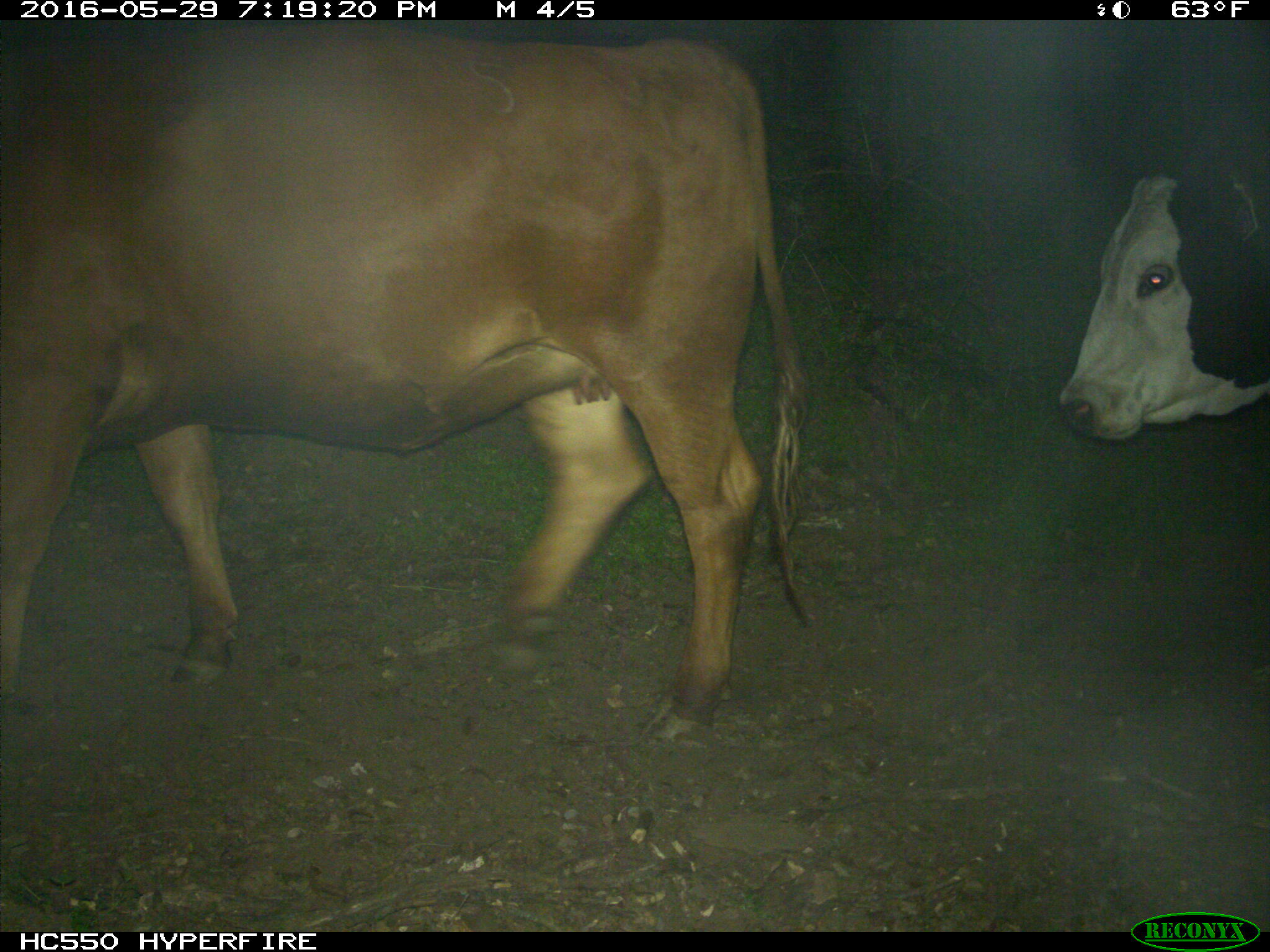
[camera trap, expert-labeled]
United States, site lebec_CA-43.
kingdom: Animalia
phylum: Chordata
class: Mammalia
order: Artiodactyla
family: Bovidae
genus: Bos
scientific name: Bos taurus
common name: domestic cow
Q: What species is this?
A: Bos taurus (domestic cow).